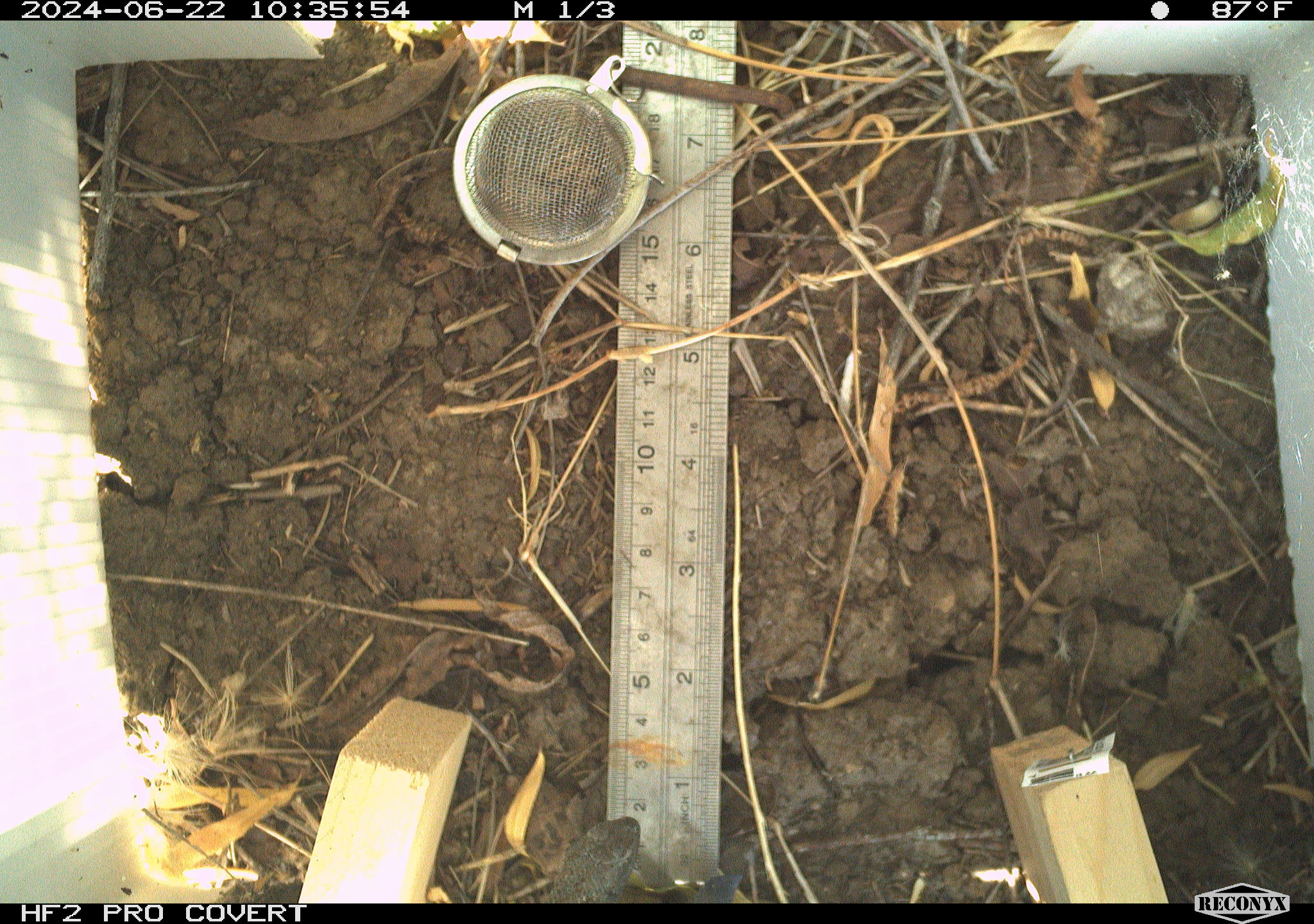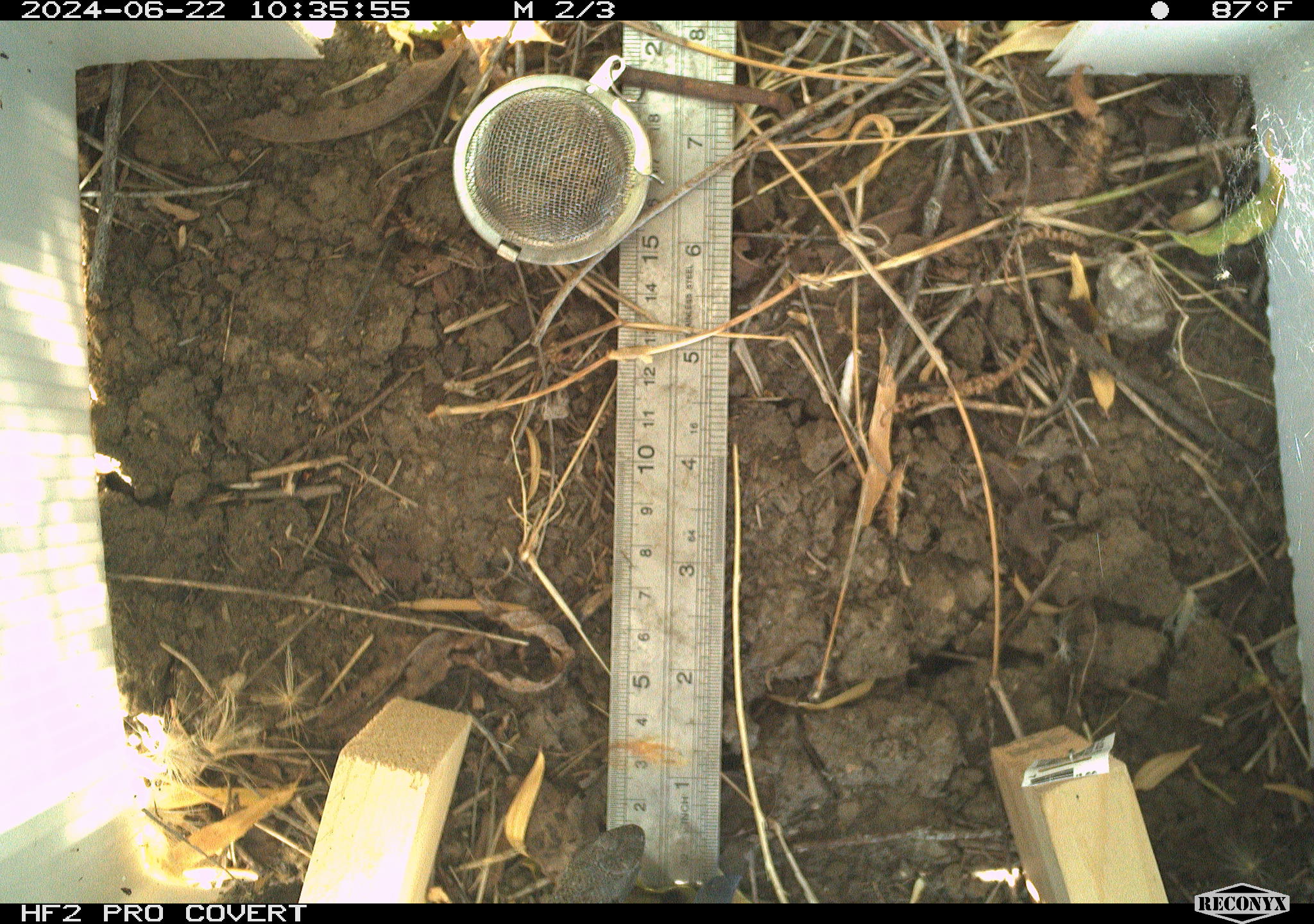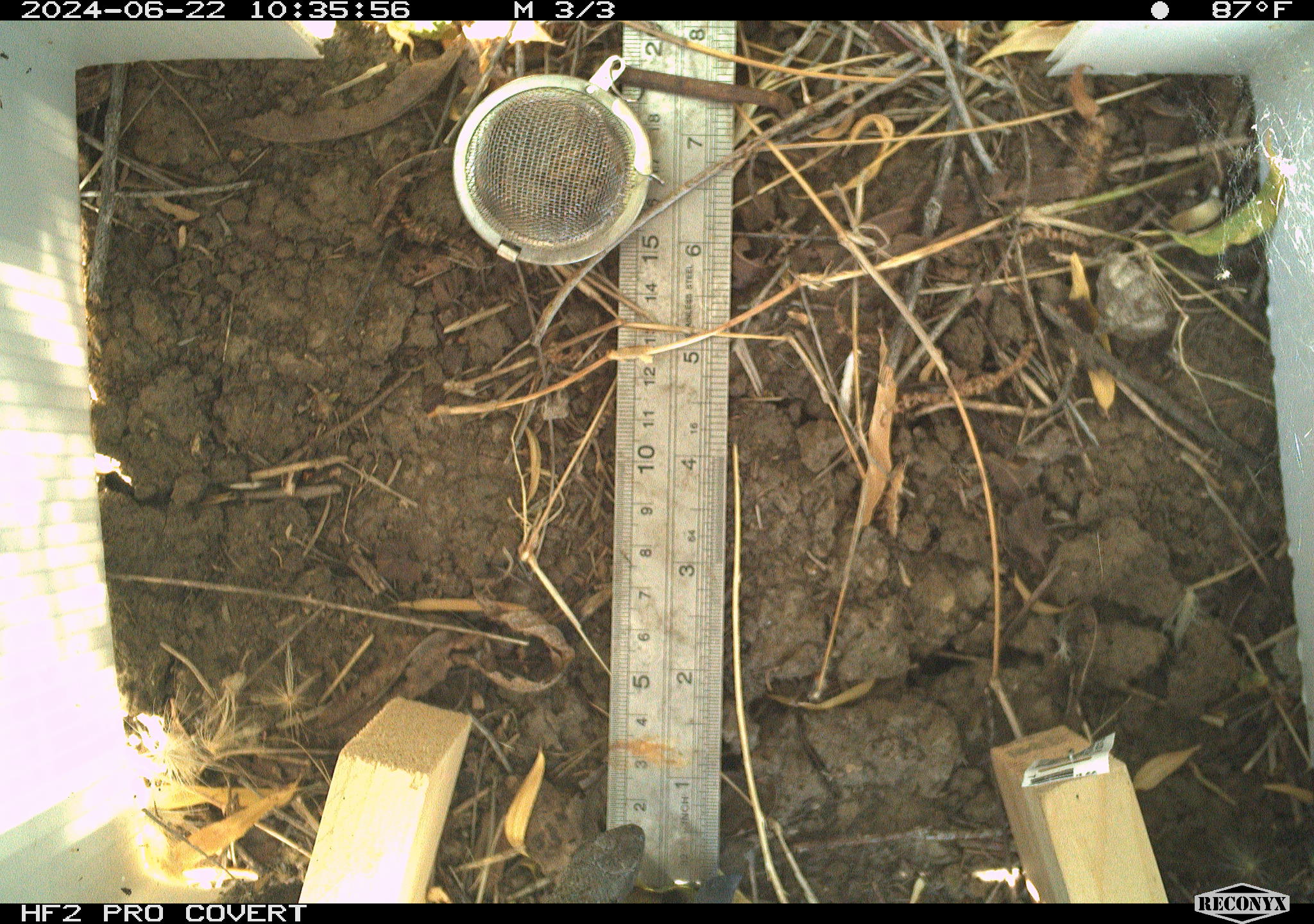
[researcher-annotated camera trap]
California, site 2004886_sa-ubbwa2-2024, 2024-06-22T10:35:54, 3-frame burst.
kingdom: Animalia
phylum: Chordata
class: Reptilia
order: Squamata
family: Phrynosomatidae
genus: Sceloporus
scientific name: Sceloporus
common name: spiny lizards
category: sceloporus species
Sceloporus species (spiny lizards) (Sceloporus).